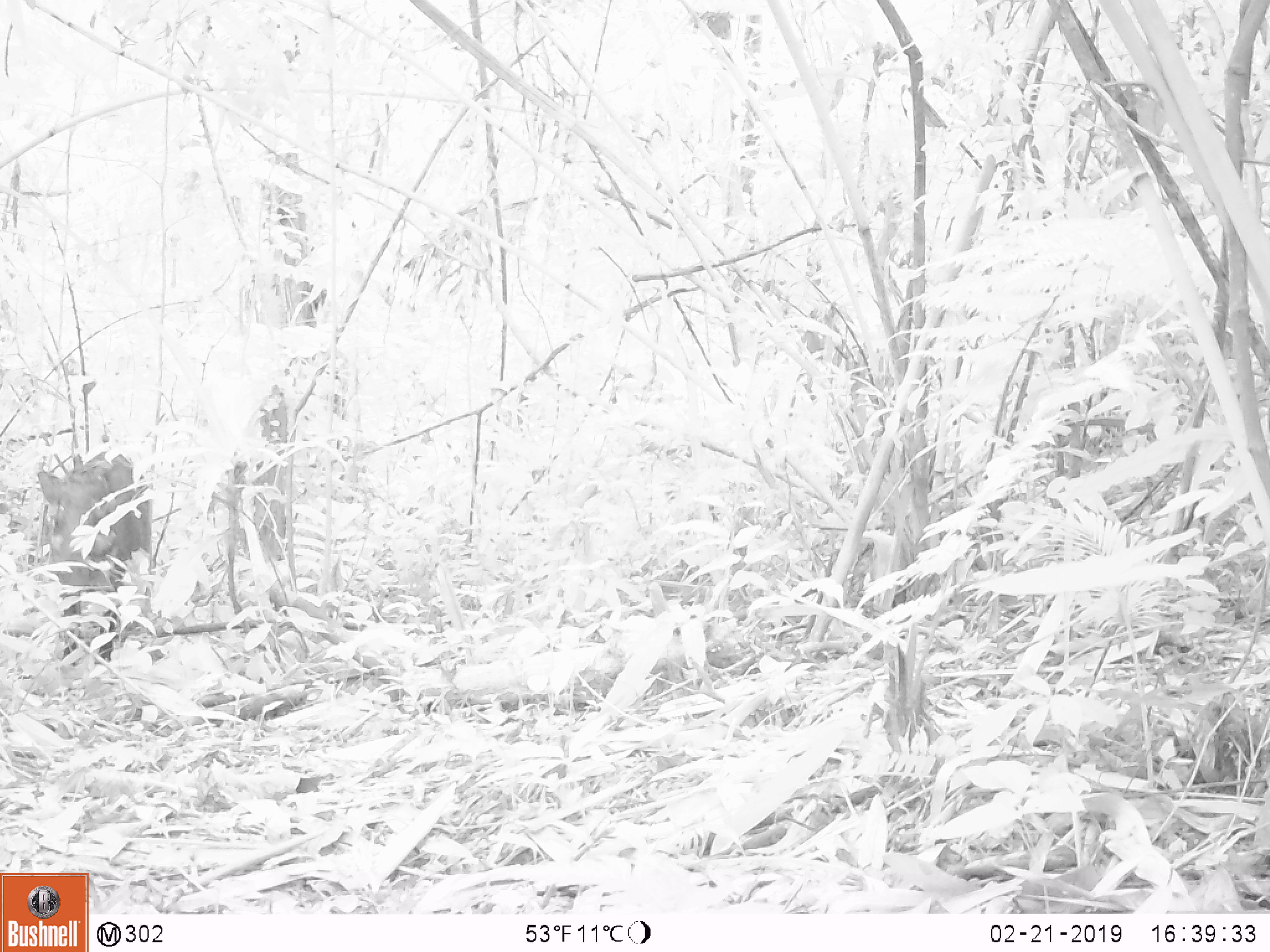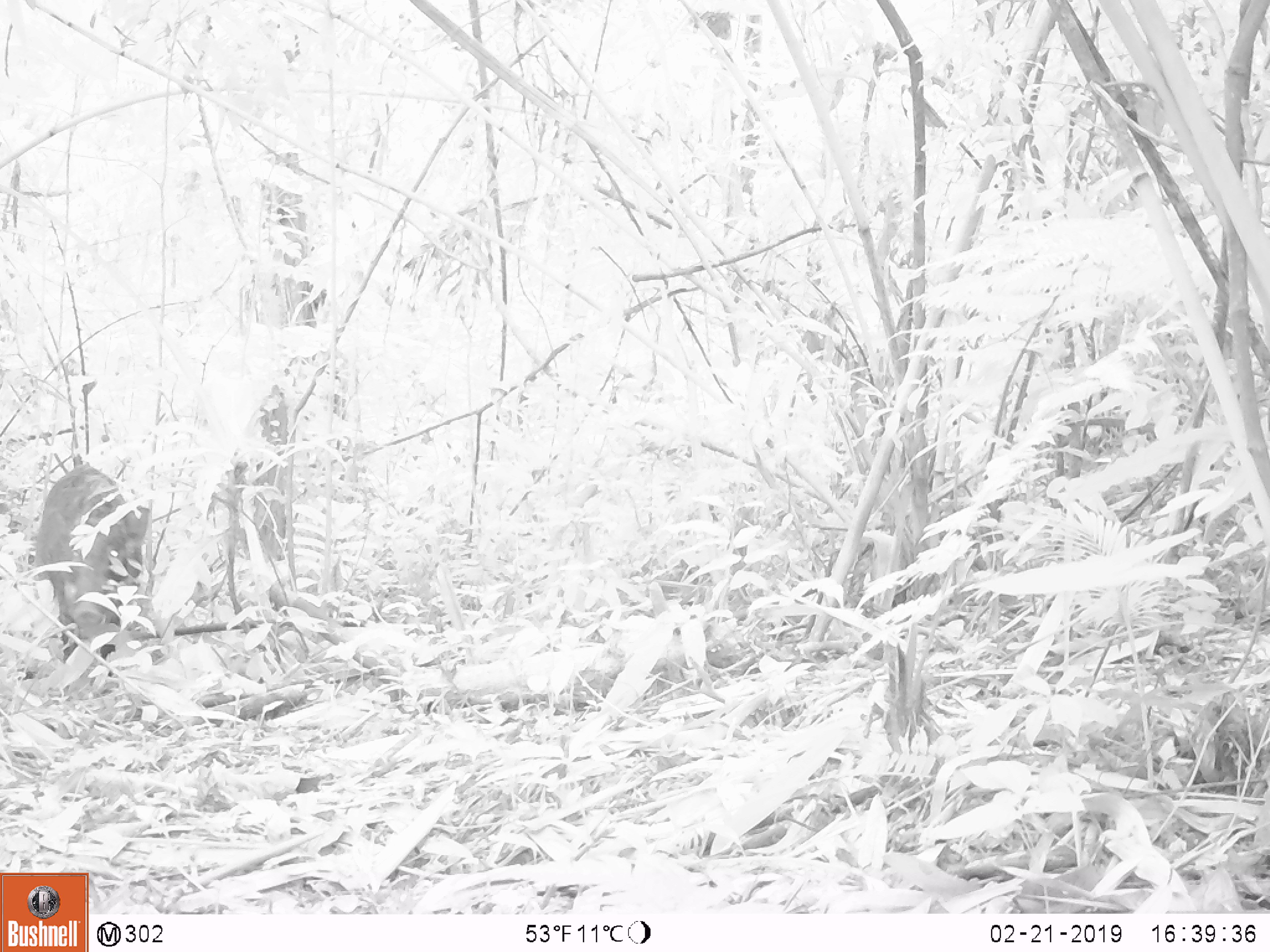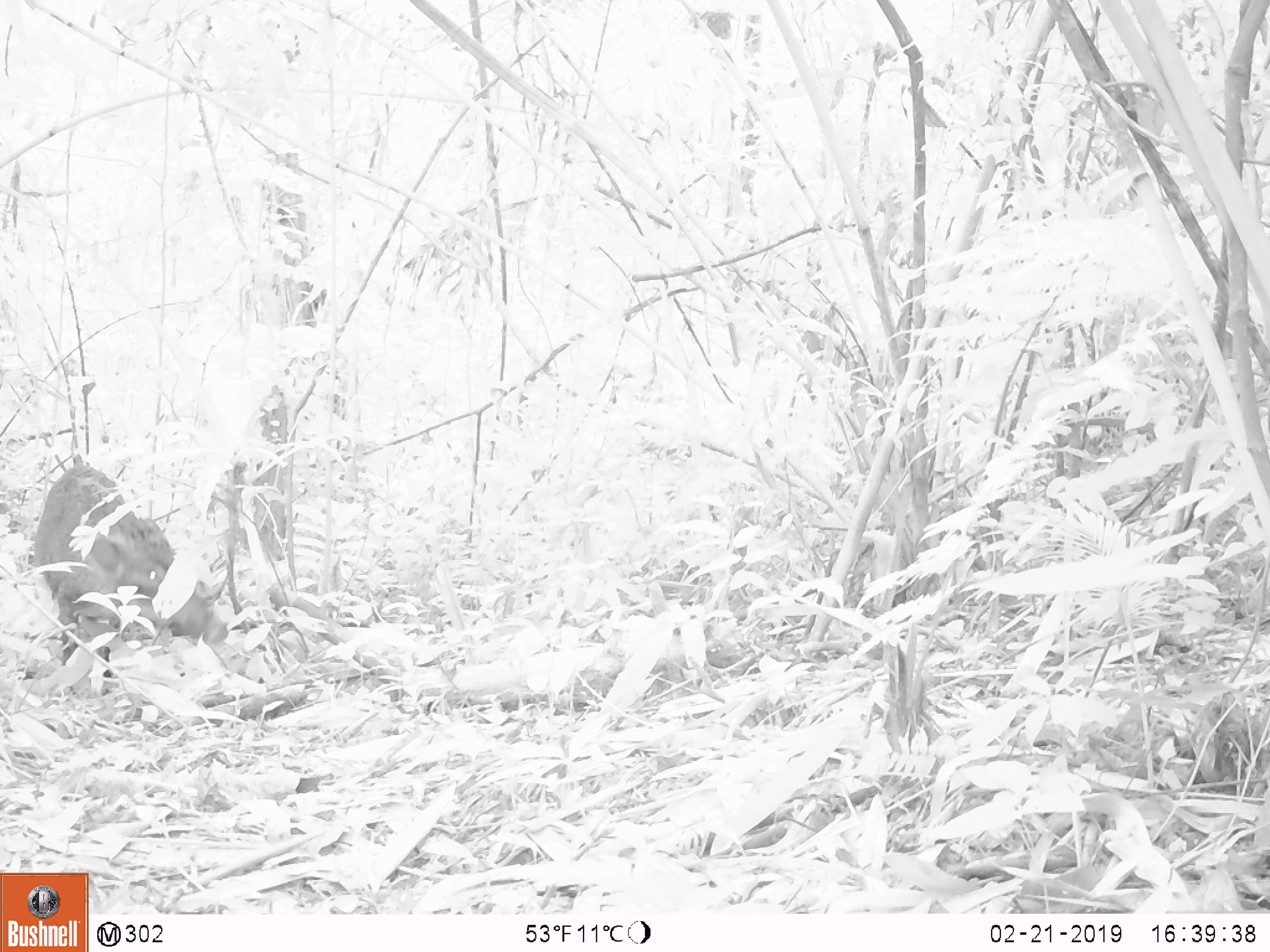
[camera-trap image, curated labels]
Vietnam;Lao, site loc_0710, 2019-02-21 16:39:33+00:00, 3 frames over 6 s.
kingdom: Animalia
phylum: Chordata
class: Mammalia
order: Artiodactyla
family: Suidae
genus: Sus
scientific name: Sus scrofa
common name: eurasian wild pig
Eurasian wild pig (Sus scrofa). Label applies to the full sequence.